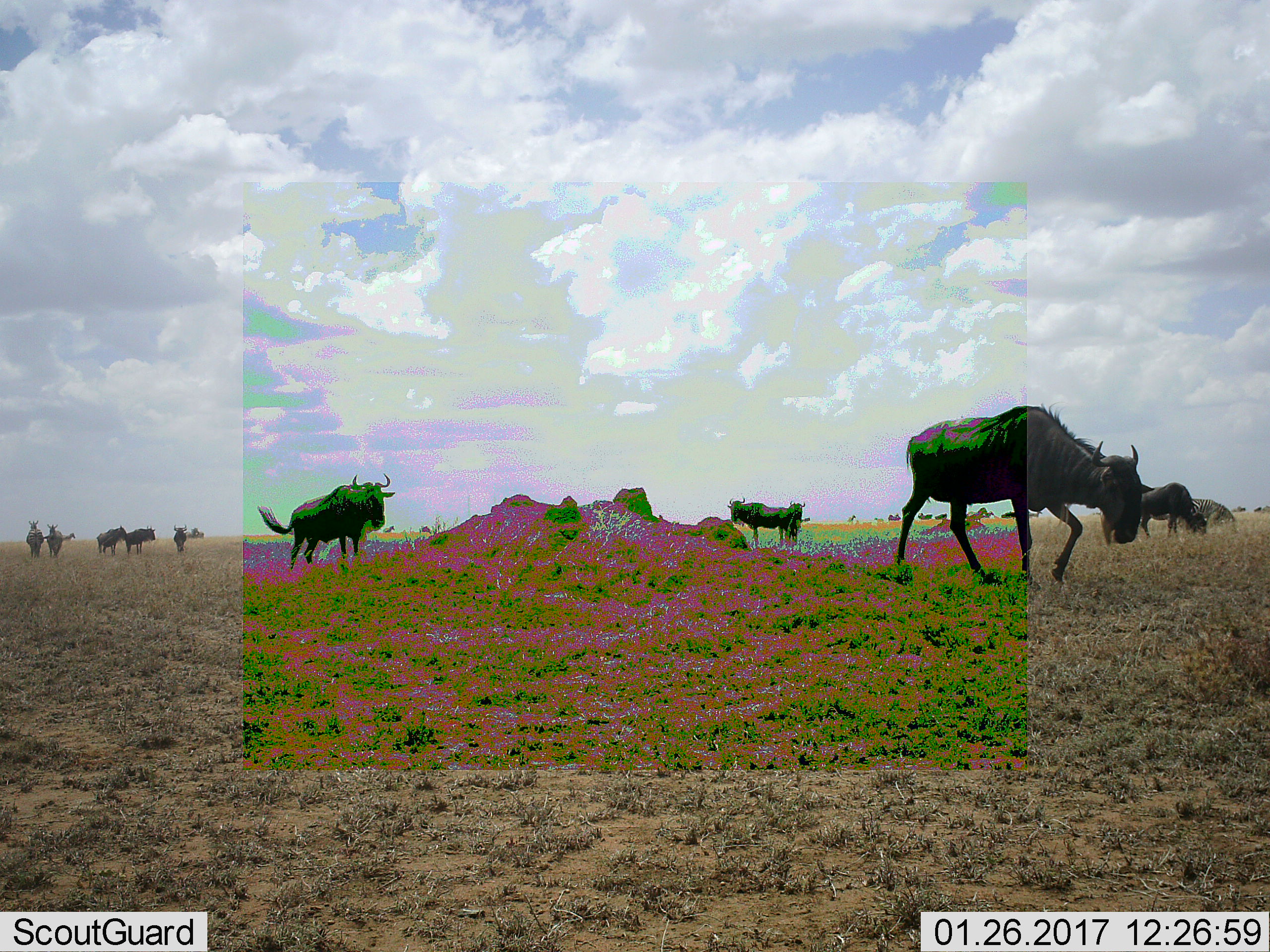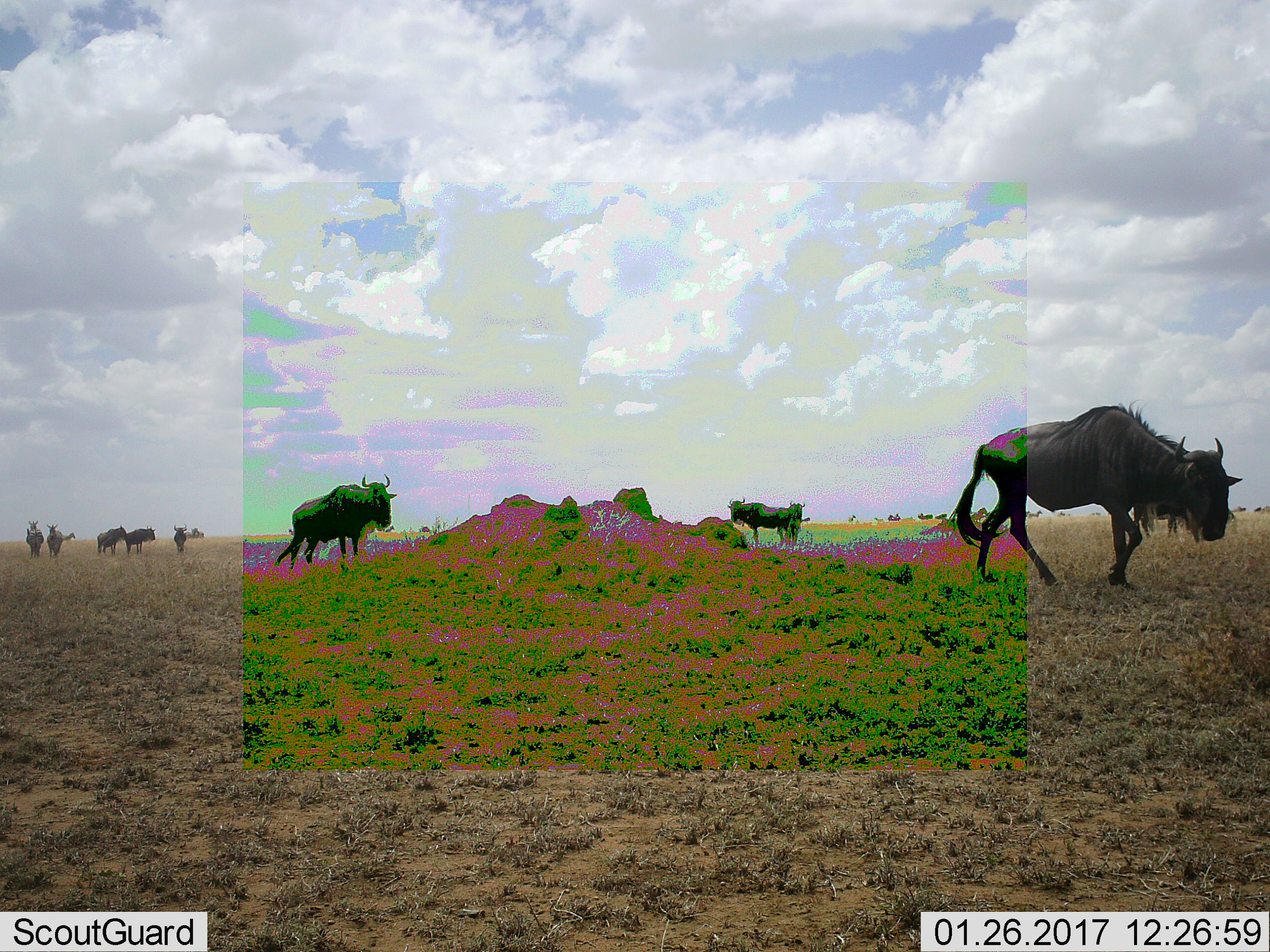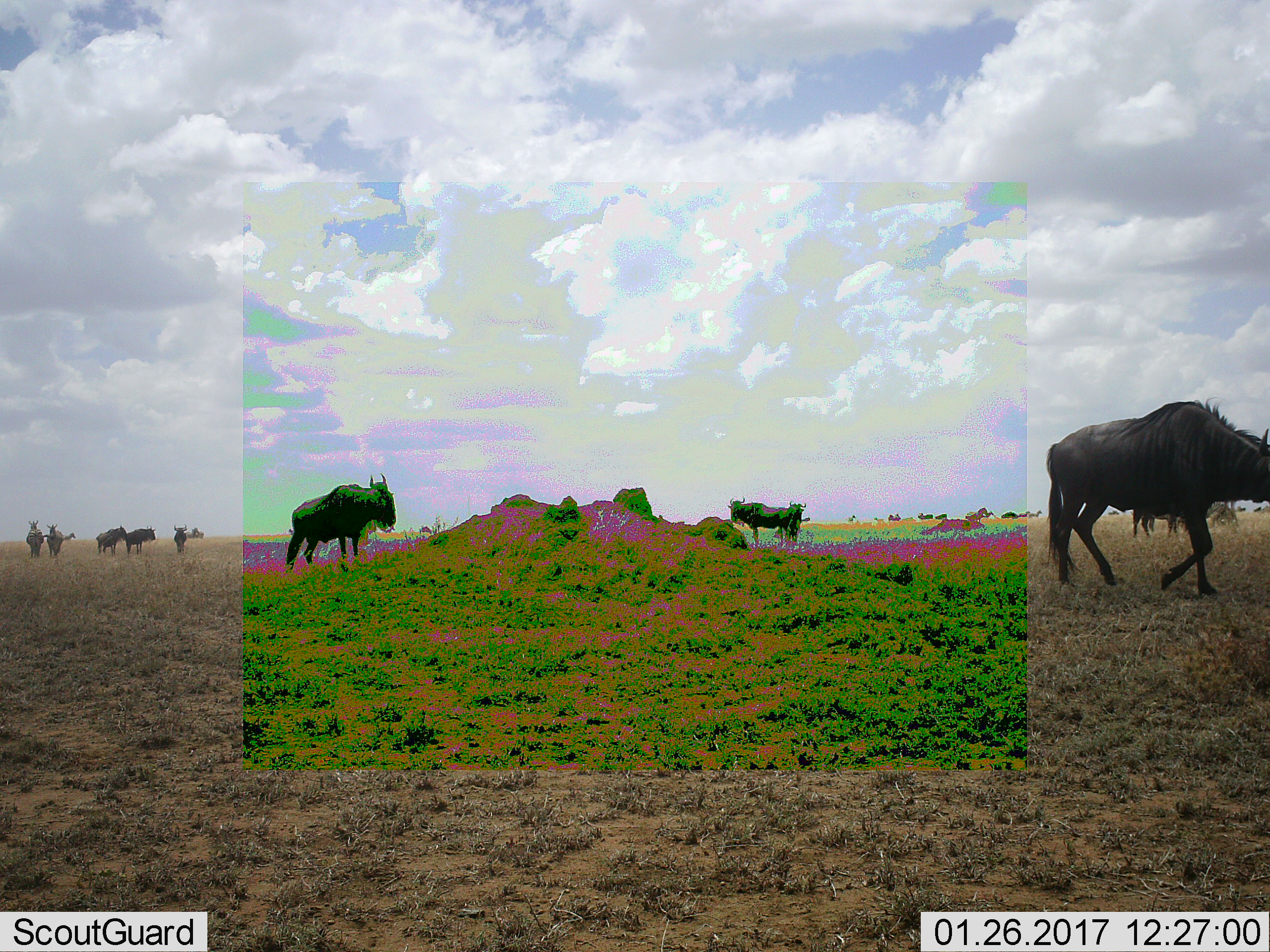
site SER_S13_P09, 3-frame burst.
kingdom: Animalia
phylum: Chordata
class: Mammalia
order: Artiodactyla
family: Bovidae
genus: Connochaetes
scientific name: Connochaetes taurinus taurinus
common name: blue wildebeest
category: wildebeestblue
Wildebeestblue (blue wildebeest) (Connochaetes taurinus taurinus), count 9. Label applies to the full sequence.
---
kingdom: Animalia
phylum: Chordata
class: Mammalia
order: Perissodactyla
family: Equidae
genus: Equus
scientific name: Equus quagga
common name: plains zebra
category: zebraplains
Zebraplains (plains zebra) (Equus quagga), count 4. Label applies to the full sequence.